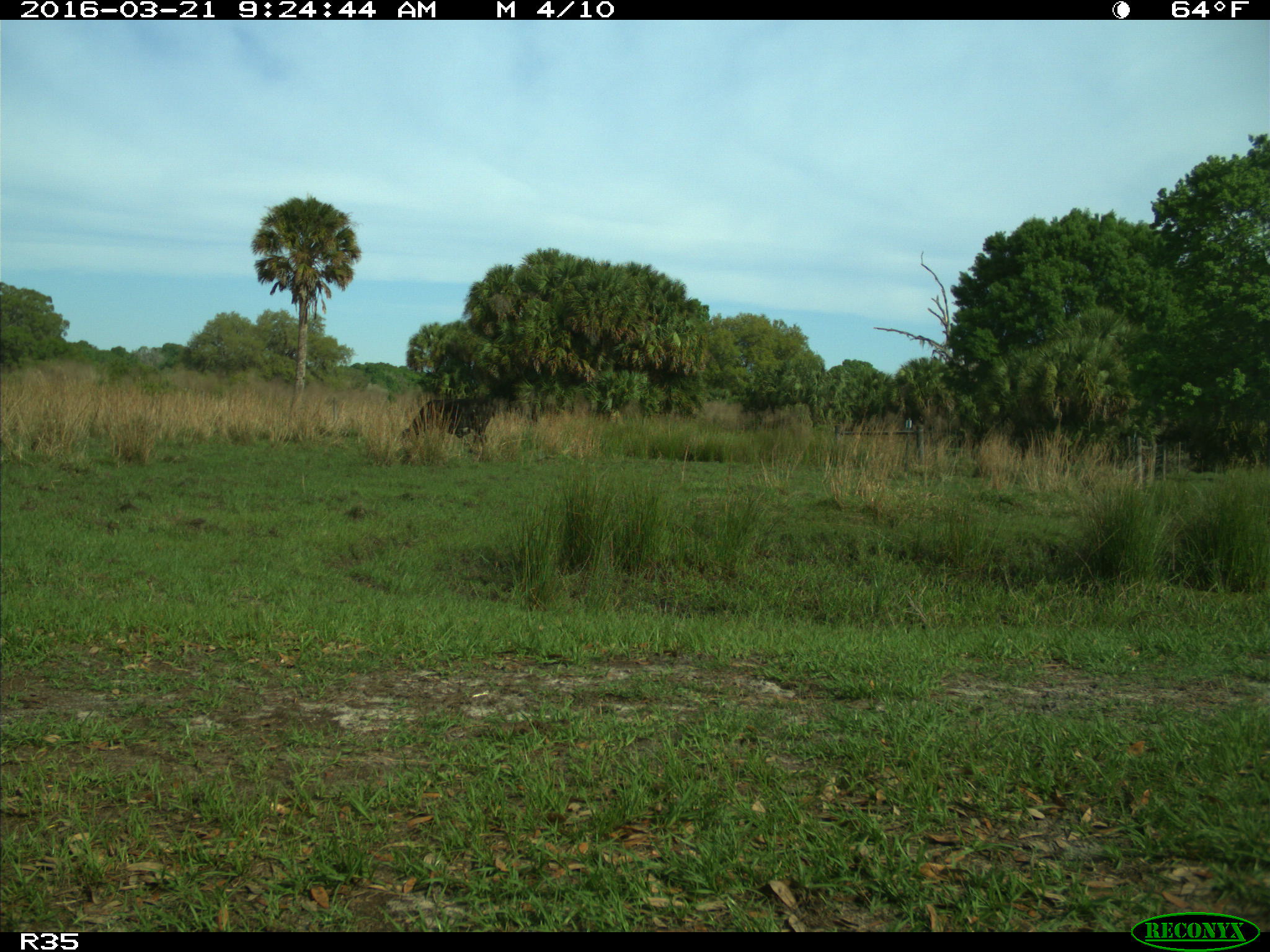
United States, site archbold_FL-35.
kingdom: Animalia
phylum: Chordata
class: Mammalia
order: Artiodactyla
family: Bovidae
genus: Bos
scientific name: Bos taurus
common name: domestic cow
Bos taurus (domestic cow).